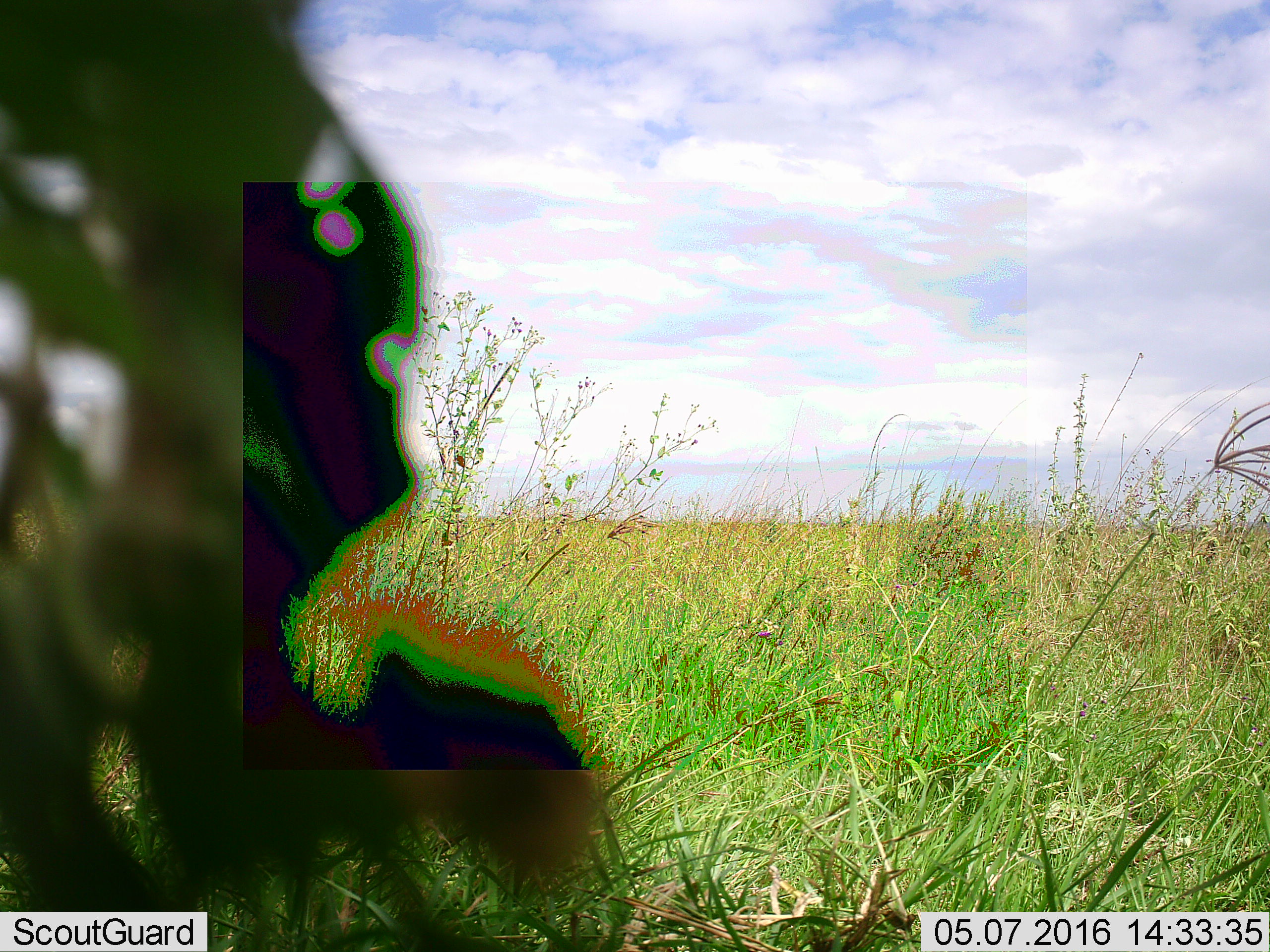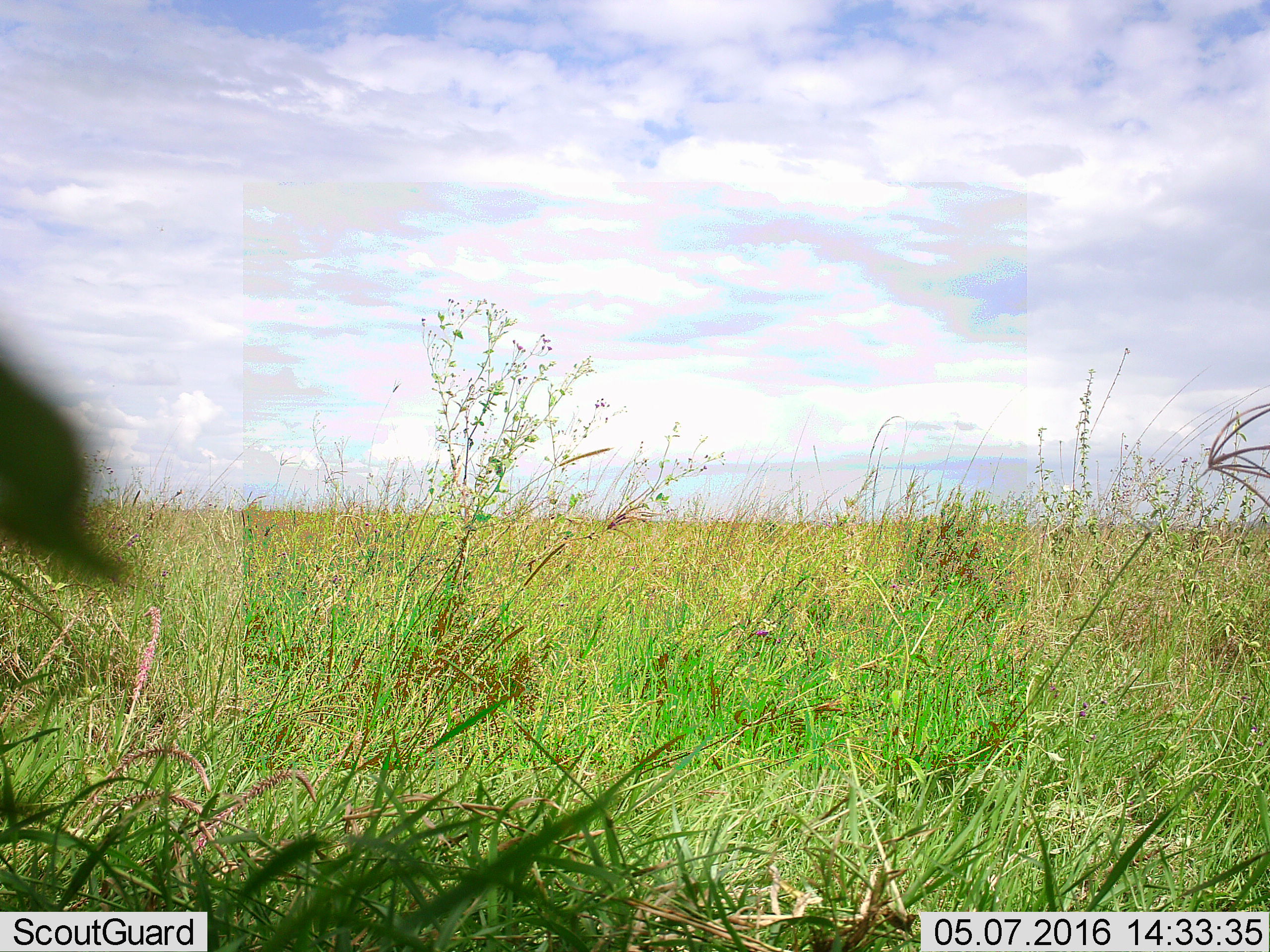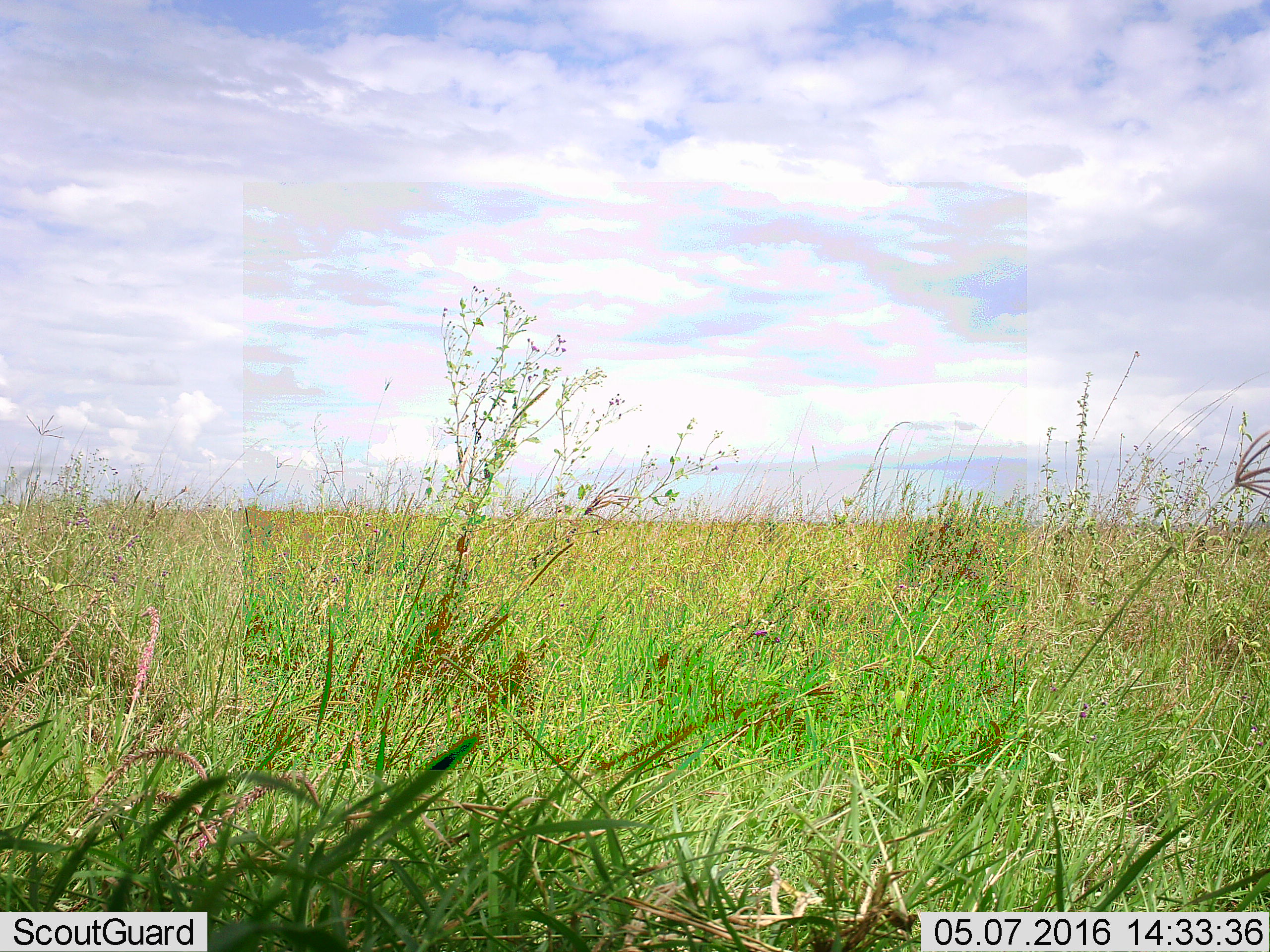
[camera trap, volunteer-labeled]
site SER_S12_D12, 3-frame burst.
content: unidentified animal